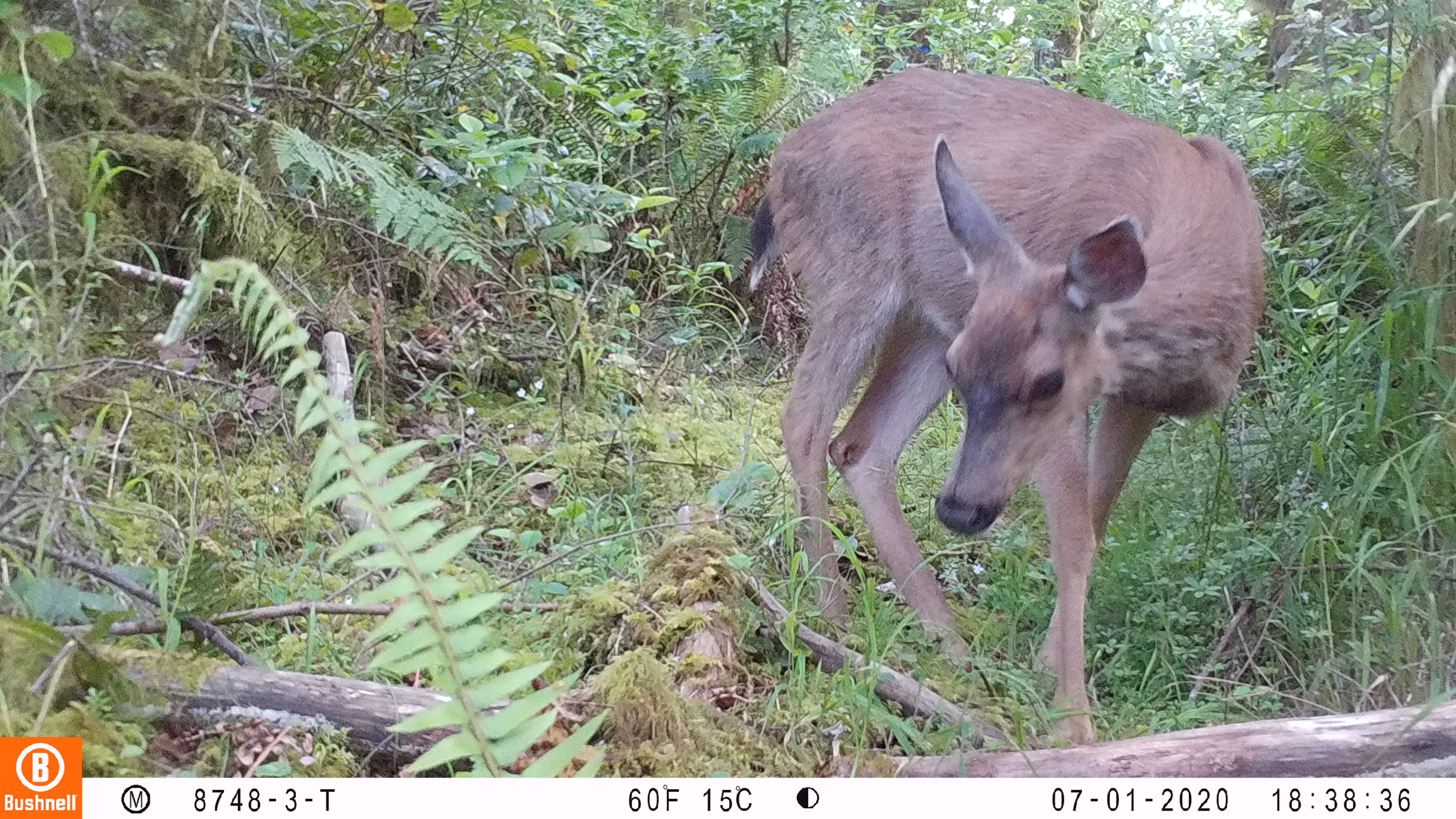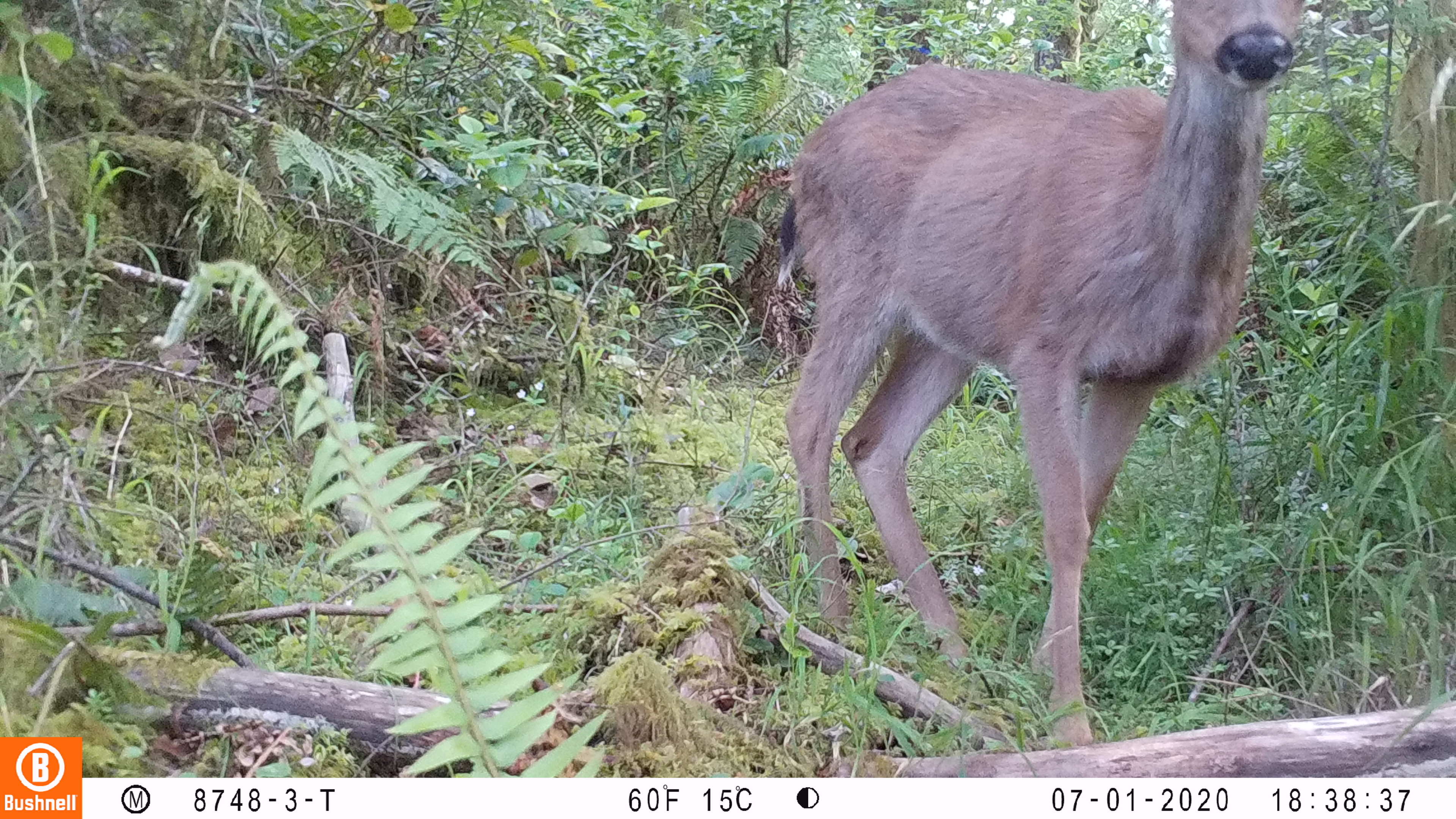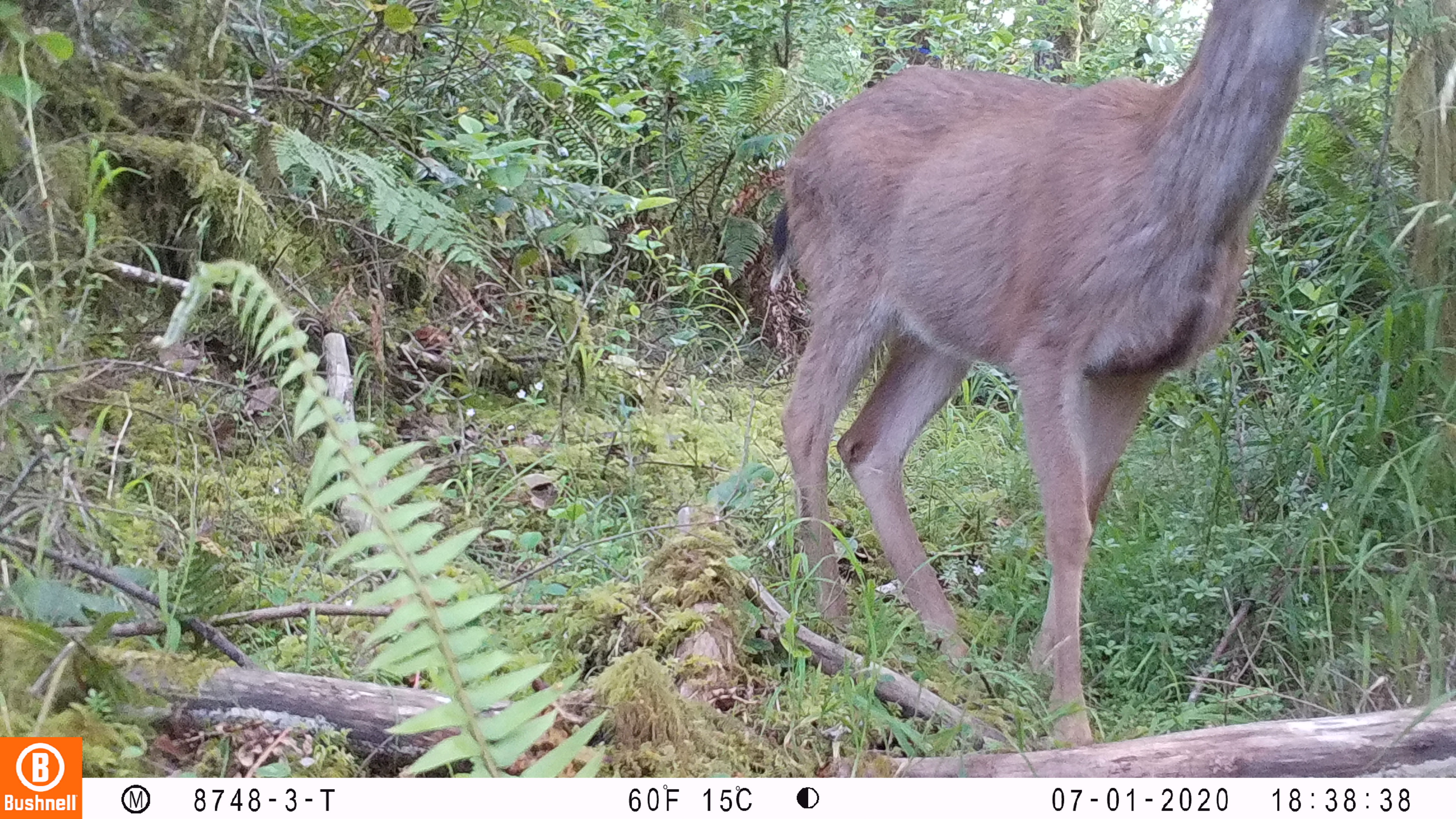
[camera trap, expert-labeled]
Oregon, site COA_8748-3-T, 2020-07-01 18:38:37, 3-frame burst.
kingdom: Animalia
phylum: Chordata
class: Mammalia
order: Artiodactyla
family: Cervidae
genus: Odocoileus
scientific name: Odocoileus hemionus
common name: black-tailed deer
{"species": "black-tailed deer (Odocoileus hemionus)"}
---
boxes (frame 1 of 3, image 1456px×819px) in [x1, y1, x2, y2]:
black-tailed deer: [747, 65, 1278, 740]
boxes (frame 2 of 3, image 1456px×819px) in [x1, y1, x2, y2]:
black-tailed deer: [761, 2, 1310, 742]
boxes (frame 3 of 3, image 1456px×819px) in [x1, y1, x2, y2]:
black-tailed deer: [745, 1, 1339, 740]